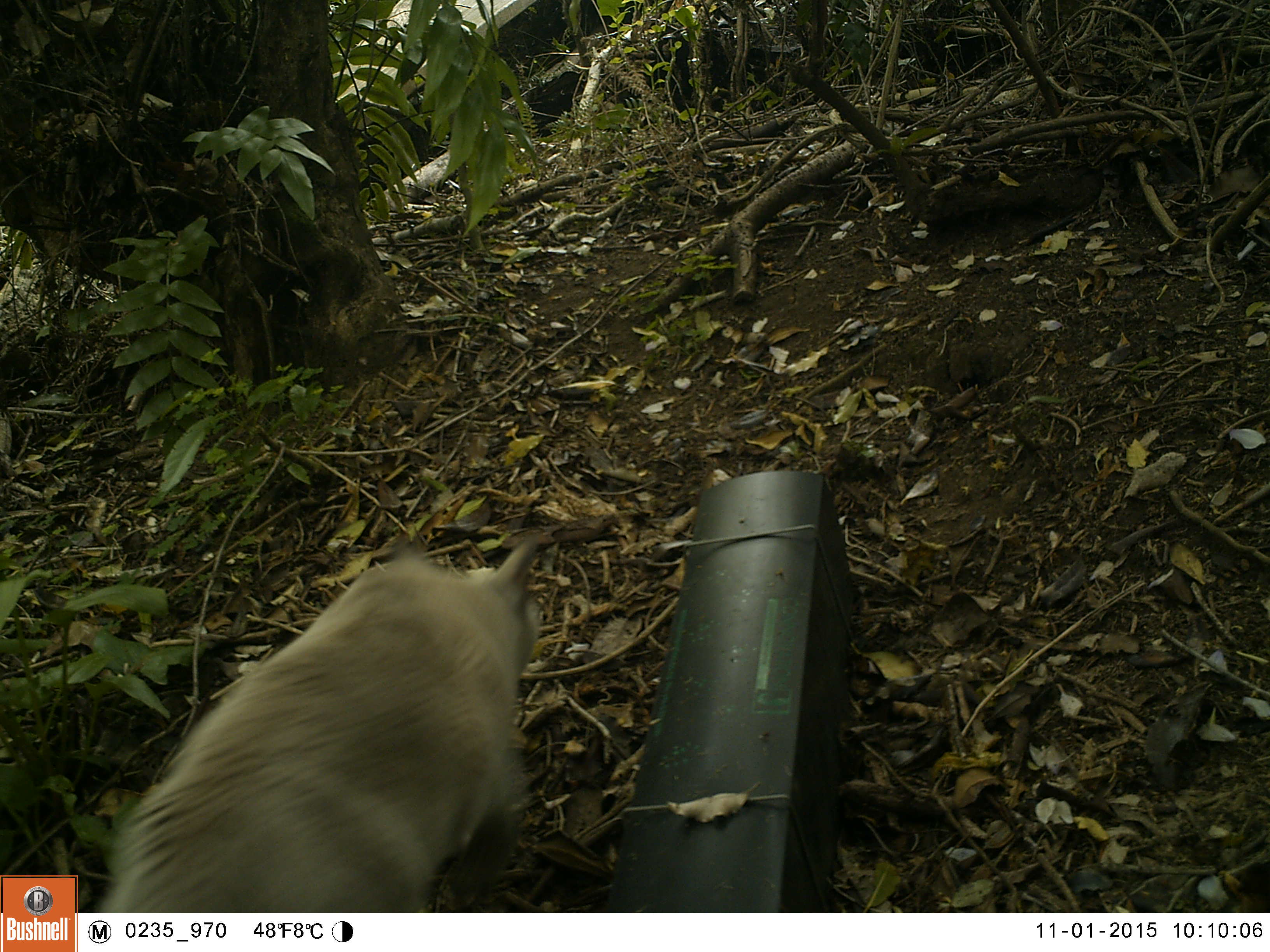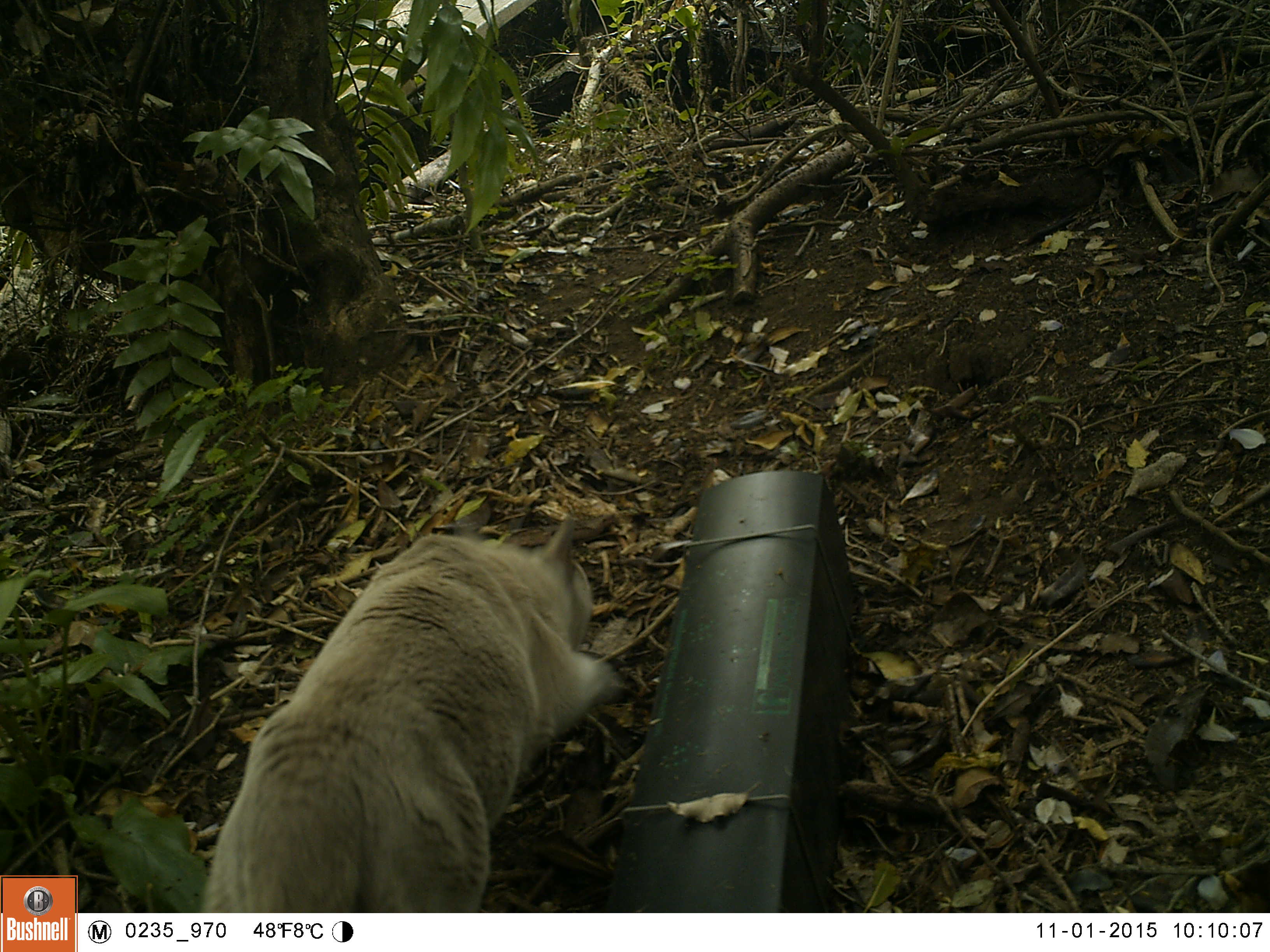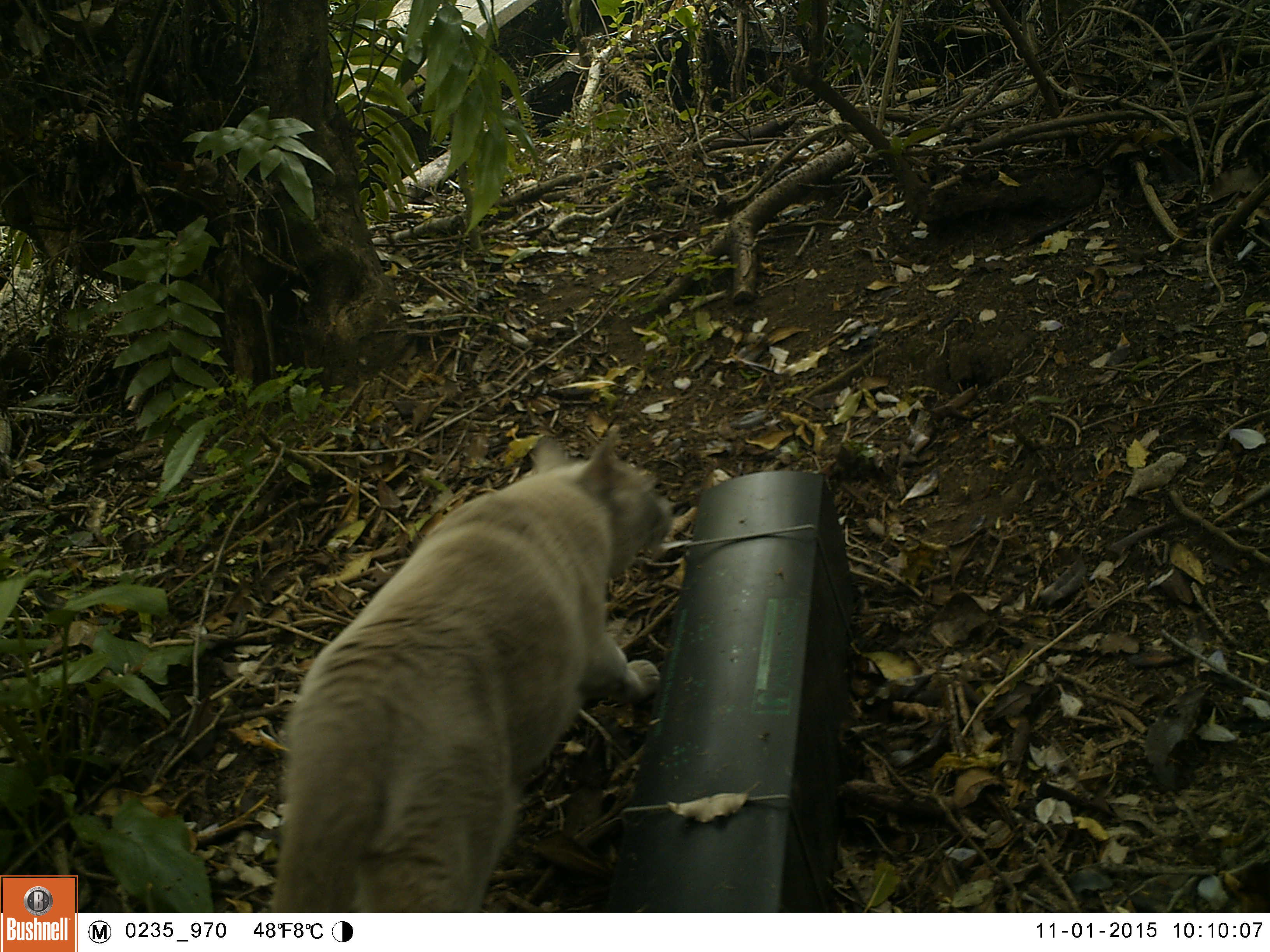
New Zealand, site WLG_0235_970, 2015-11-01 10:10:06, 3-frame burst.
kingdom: Animalia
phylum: Chordata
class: Mammalia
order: Carnivora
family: Felidae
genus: Felis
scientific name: Felis catus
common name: domestic cat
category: cat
Cat (domestic cat) (Felis catus).